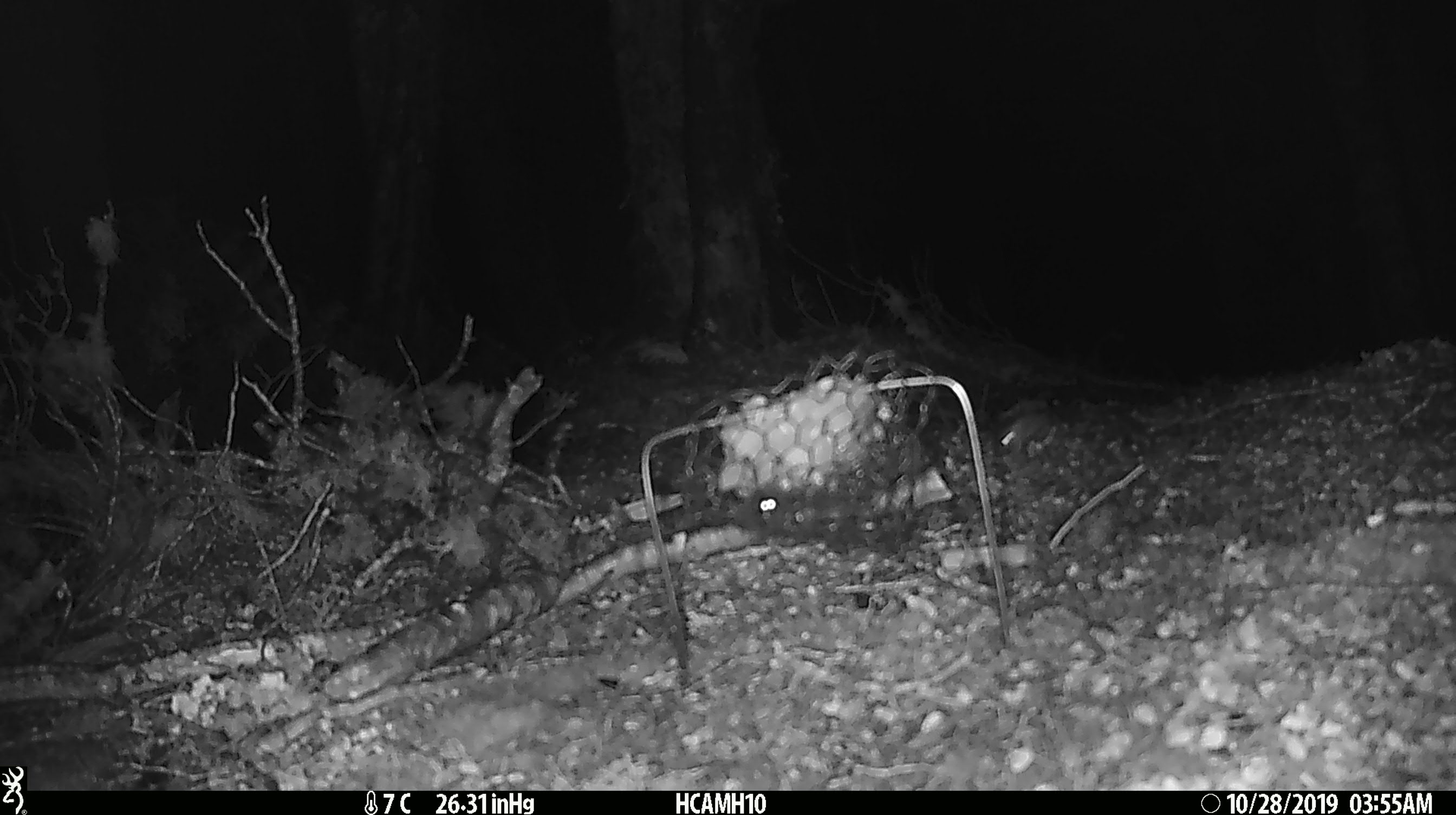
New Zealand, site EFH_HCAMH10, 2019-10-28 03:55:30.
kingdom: Animalia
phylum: Chordata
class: Mammalia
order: Rodentia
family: Muridae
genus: Mus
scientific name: Mus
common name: mouse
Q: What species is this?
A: Mouse (Mus).